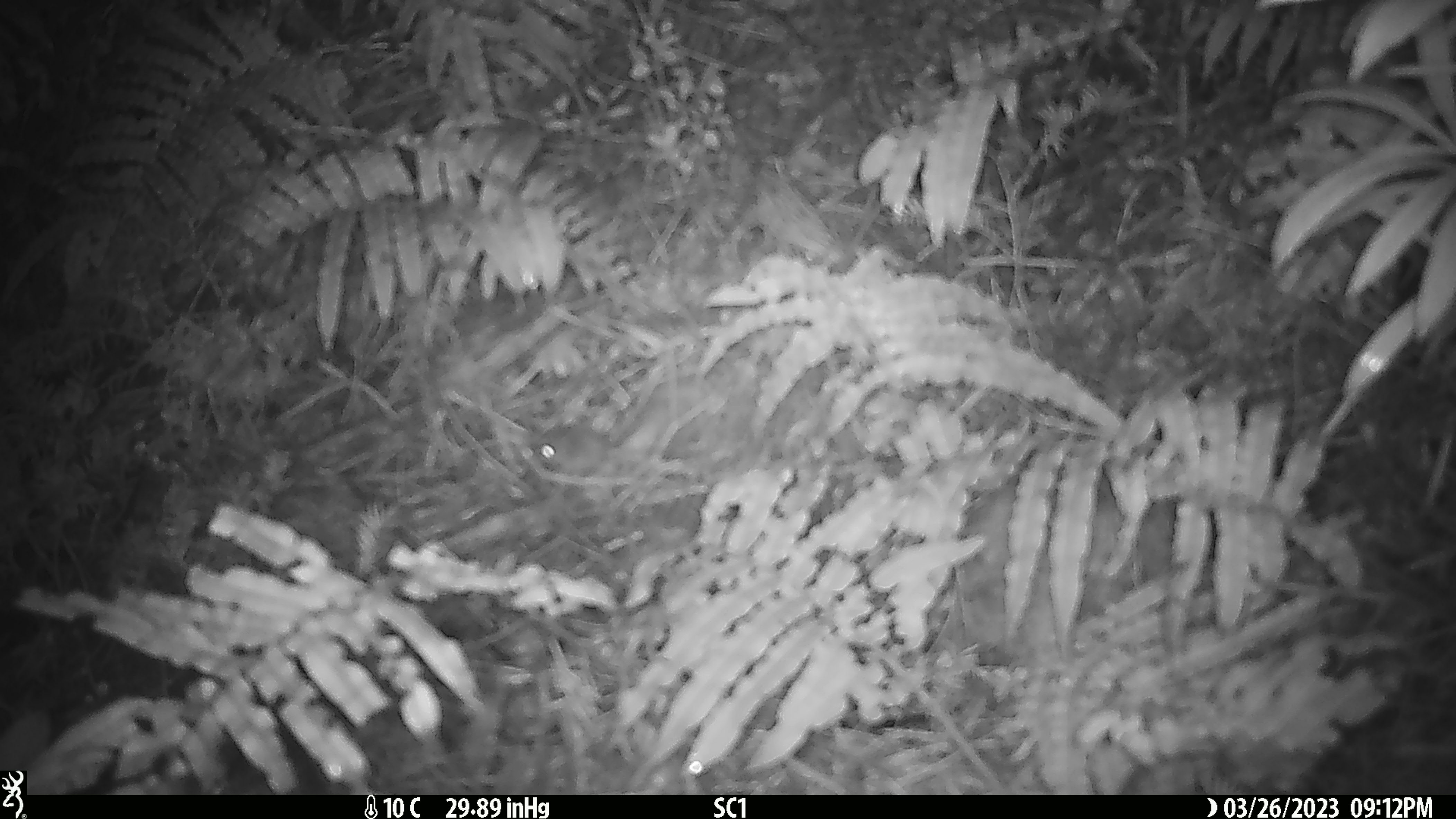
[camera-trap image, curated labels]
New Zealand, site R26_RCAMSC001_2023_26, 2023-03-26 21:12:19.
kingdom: Animalia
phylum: Chordata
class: Mammalia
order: Rodentia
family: Muridae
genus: Mus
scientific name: Mus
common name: mouse